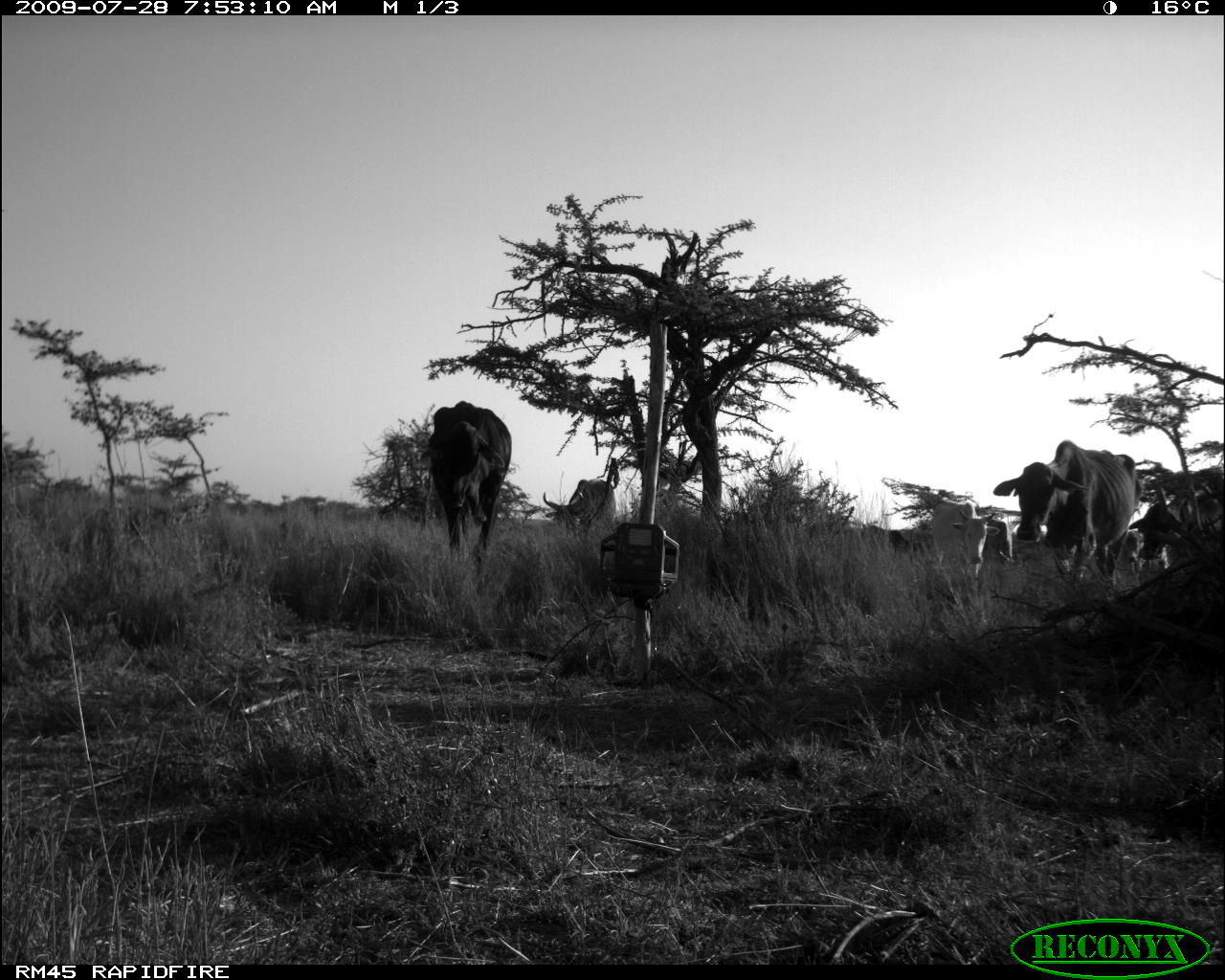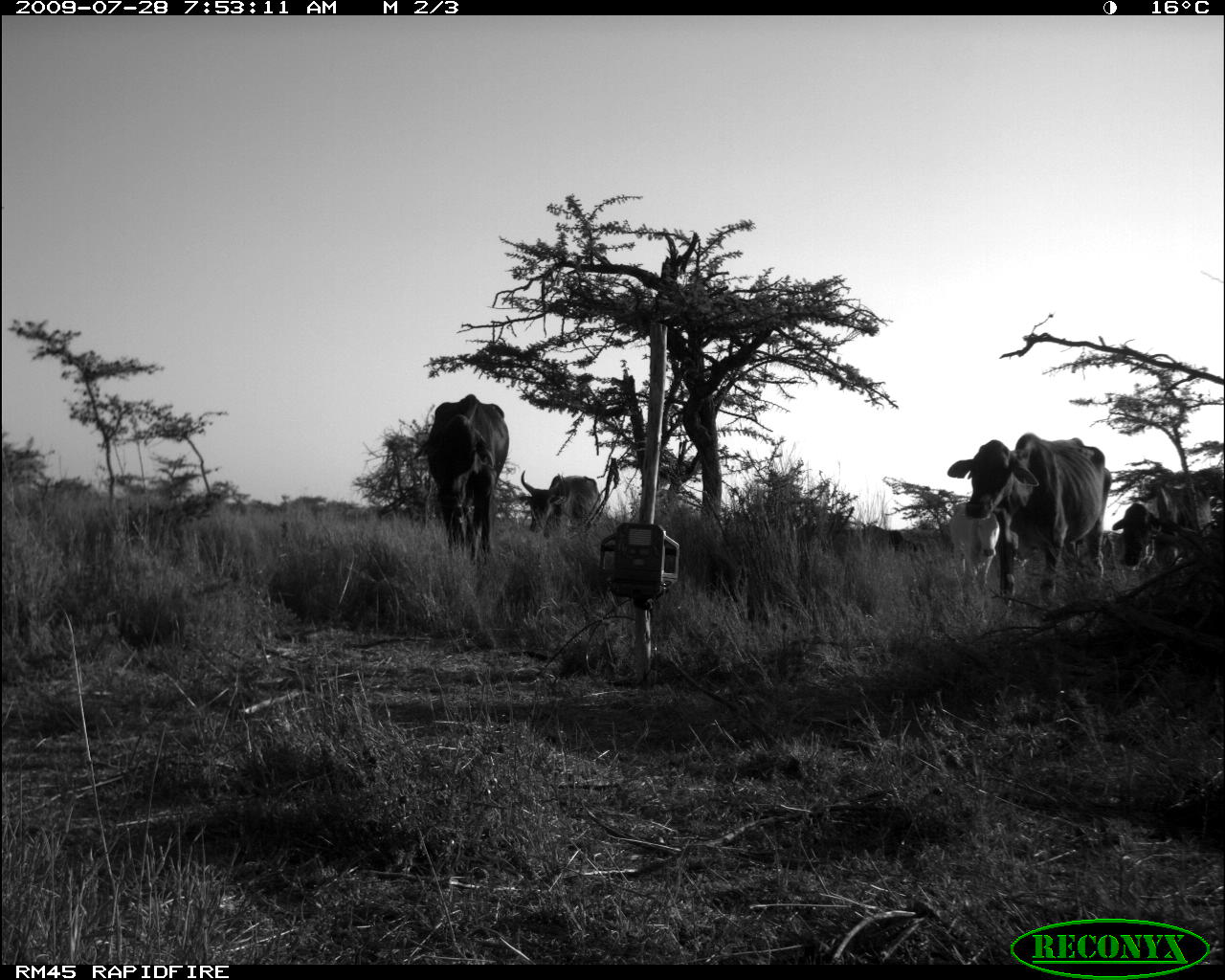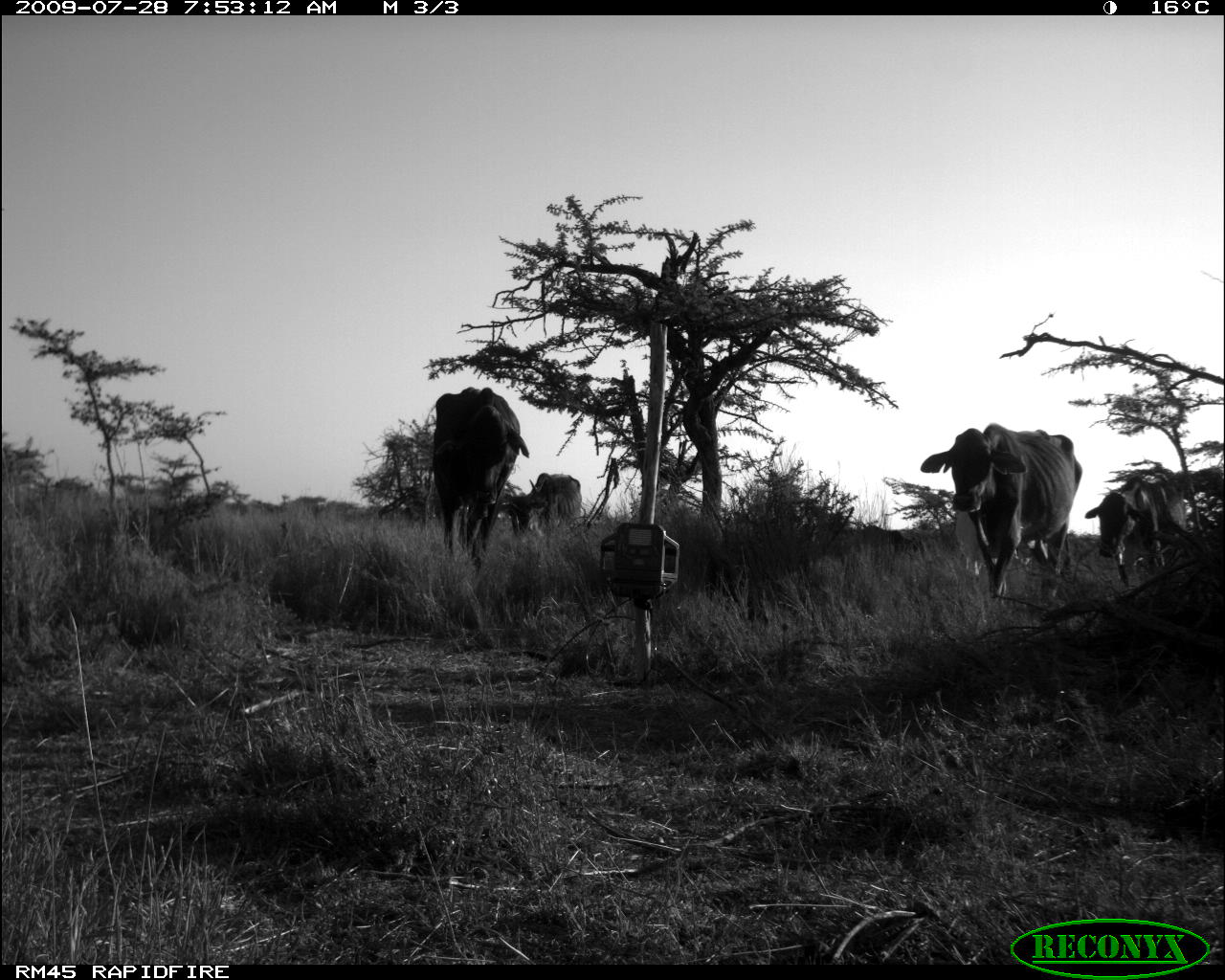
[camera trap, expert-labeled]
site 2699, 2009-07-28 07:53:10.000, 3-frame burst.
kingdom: Animalia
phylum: Chordata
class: Mammalia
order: Artiodactyla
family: Bovidae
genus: Bos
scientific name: Bos taurus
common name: domestic cattle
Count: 5.